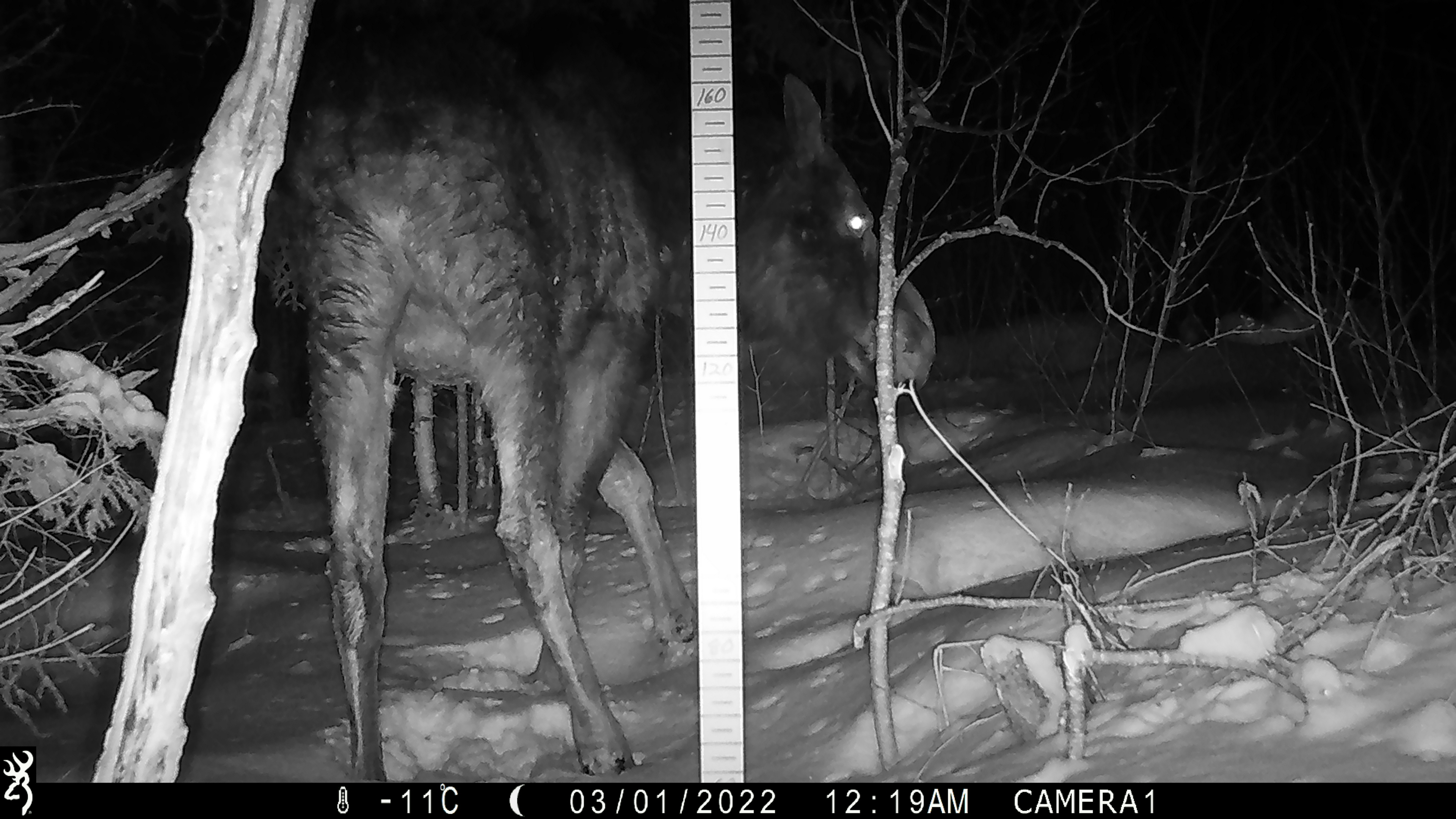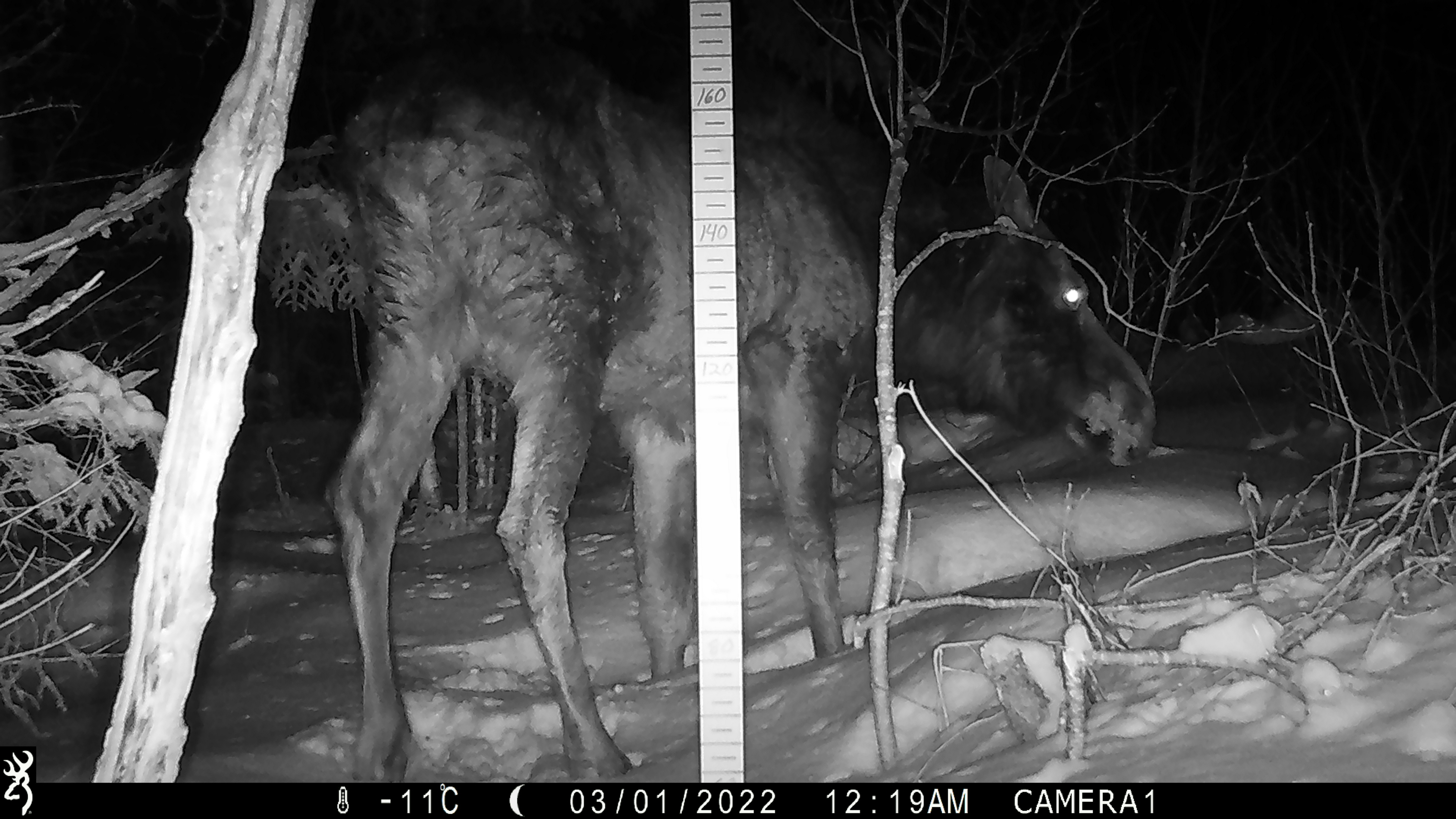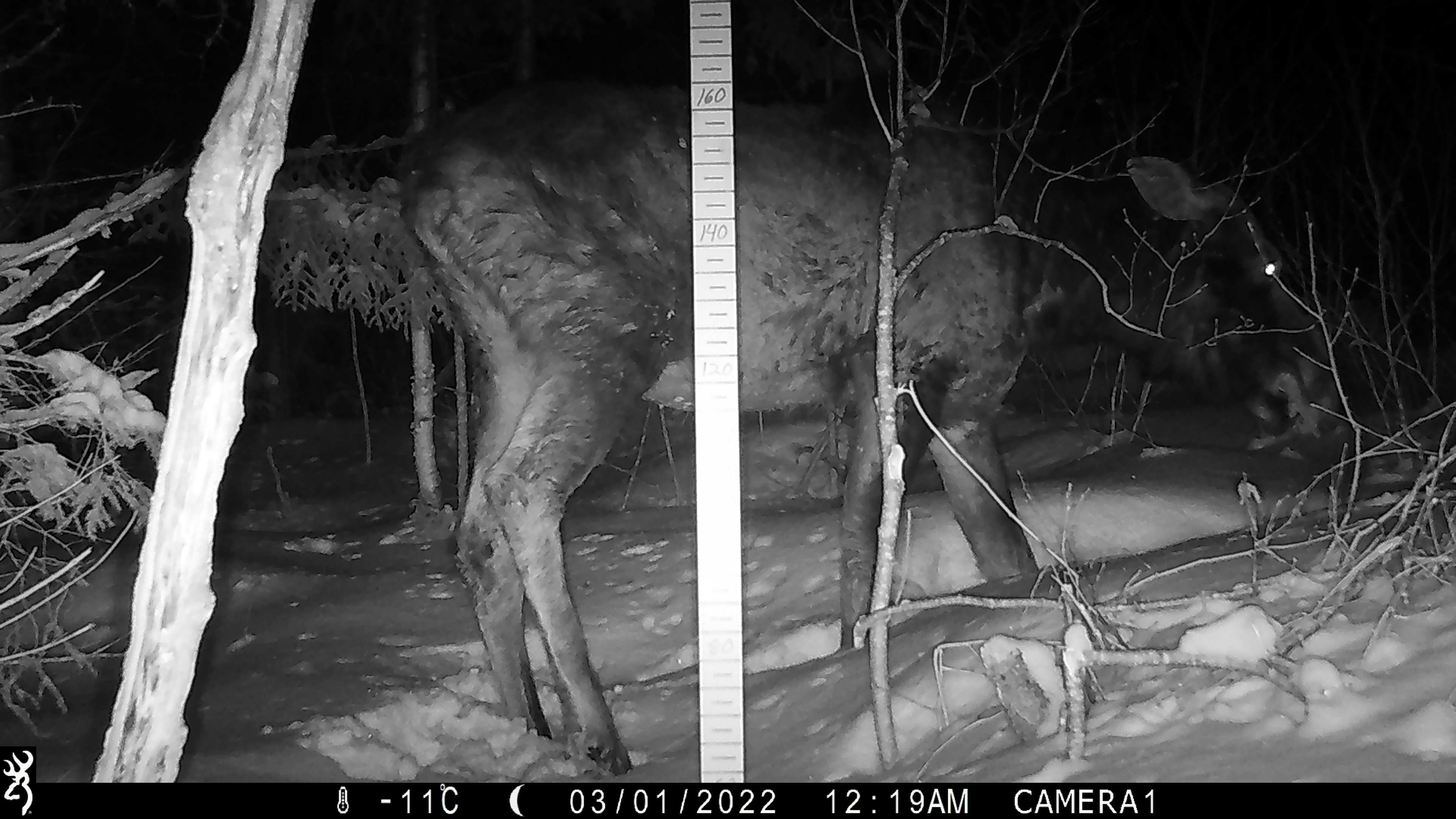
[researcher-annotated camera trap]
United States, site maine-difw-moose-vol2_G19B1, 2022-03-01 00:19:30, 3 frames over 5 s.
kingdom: Animalia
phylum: Chordata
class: Mammalia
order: Artiodactyla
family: Cervidae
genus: Alces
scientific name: Alces alces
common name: moose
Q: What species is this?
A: Moose (Alces alces).